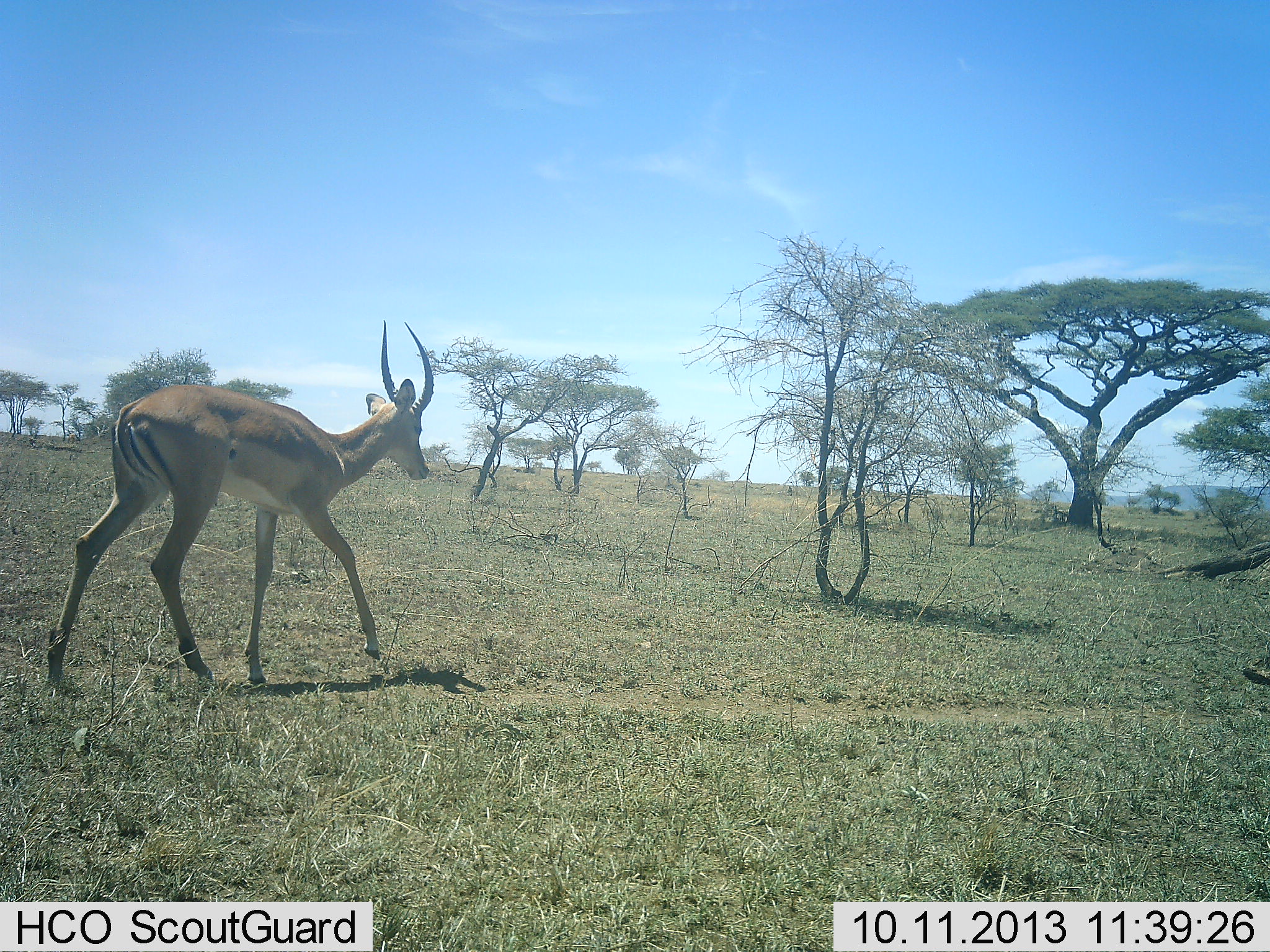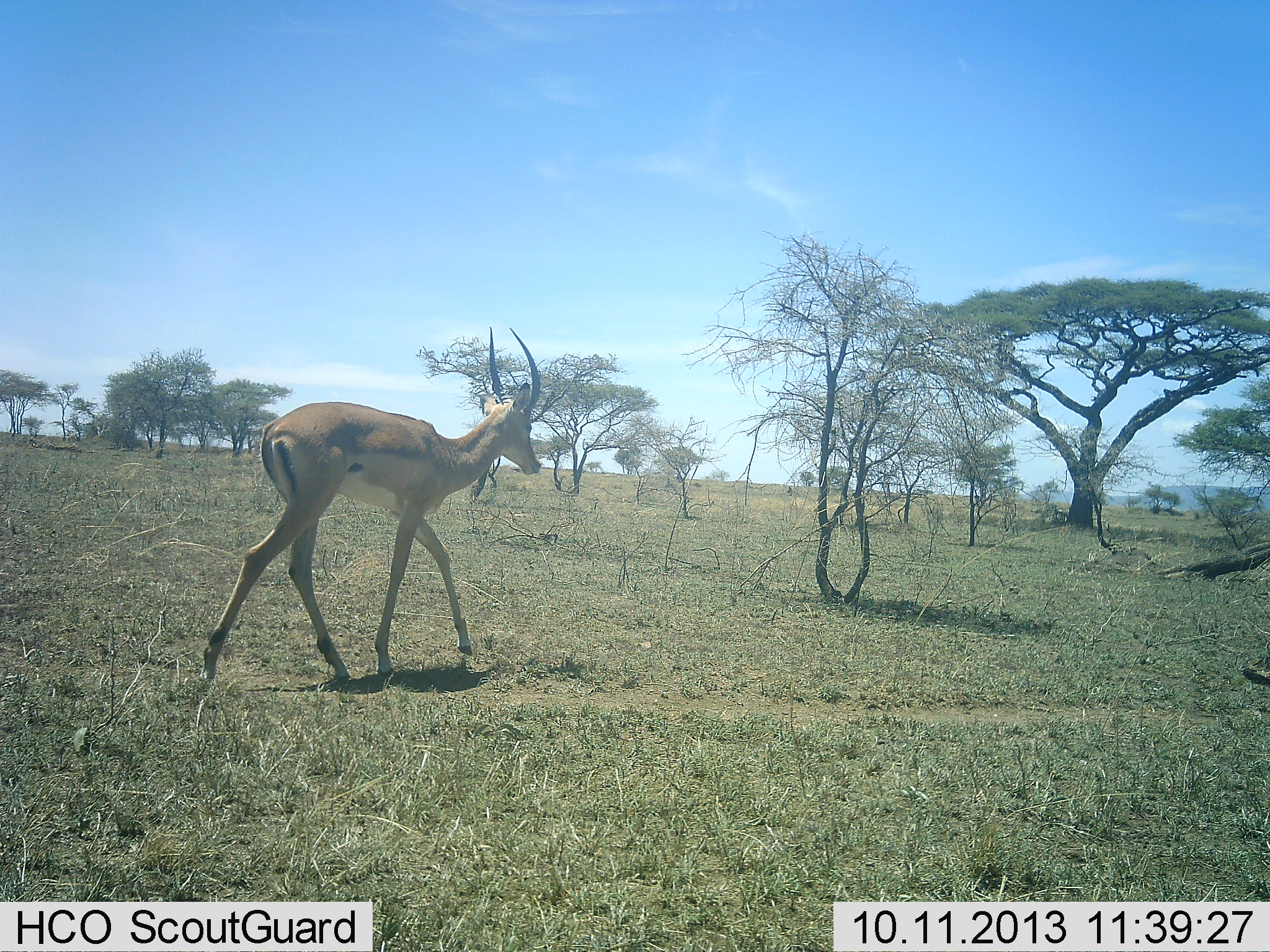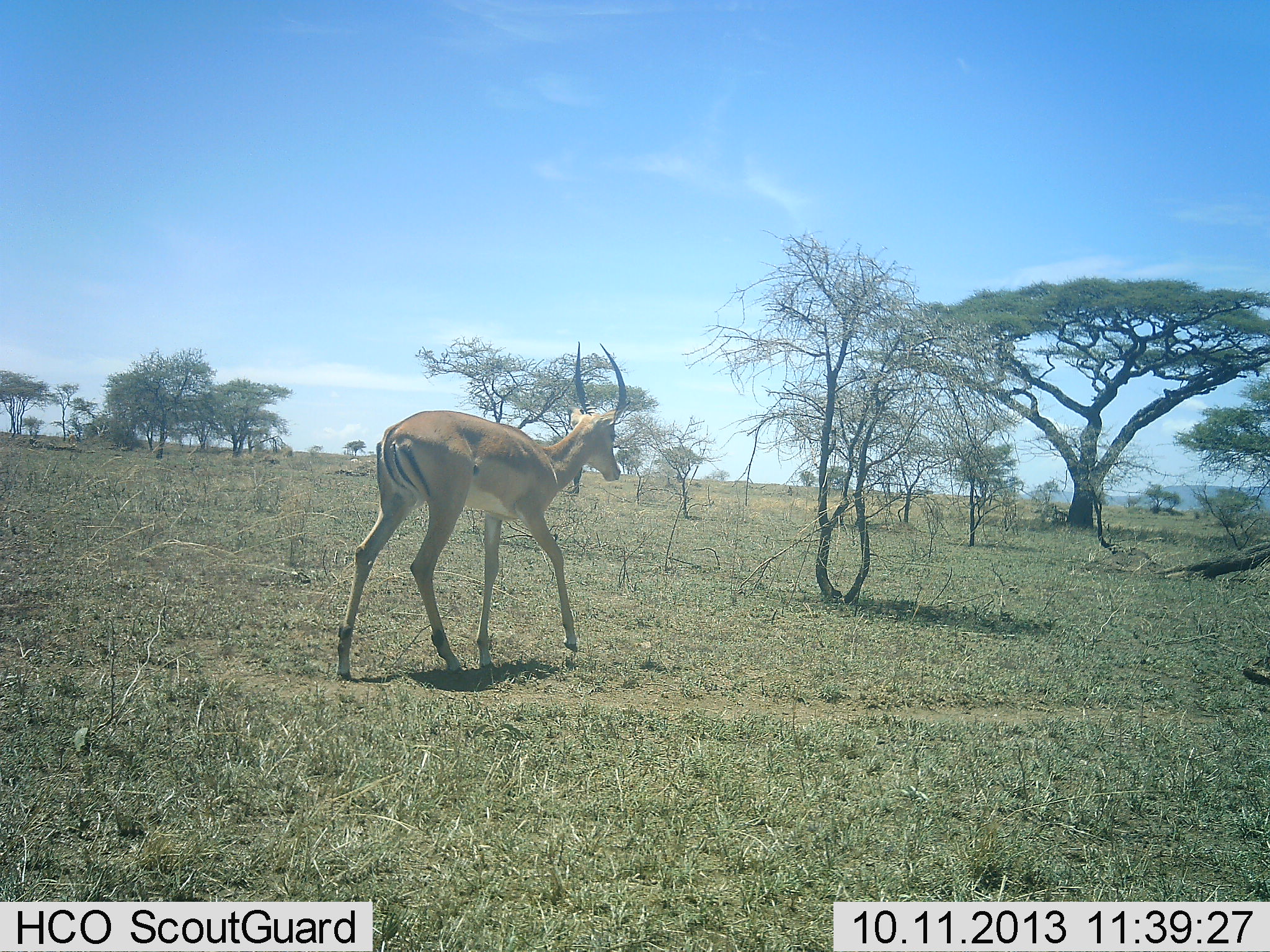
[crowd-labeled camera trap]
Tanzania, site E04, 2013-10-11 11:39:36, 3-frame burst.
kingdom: Animalia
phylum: Chordata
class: Mammalia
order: Artiodactyla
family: Bovidae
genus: Aepyceros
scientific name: Aepyceros melampus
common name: impala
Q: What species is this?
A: Impala (Aepyceros melampus).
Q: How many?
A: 1.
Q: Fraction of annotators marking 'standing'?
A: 10%.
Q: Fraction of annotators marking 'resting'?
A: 0%.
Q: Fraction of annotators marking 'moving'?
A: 100%.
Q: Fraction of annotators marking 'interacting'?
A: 0%.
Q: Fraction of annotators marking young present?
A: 0%.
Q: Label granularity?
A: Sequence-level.